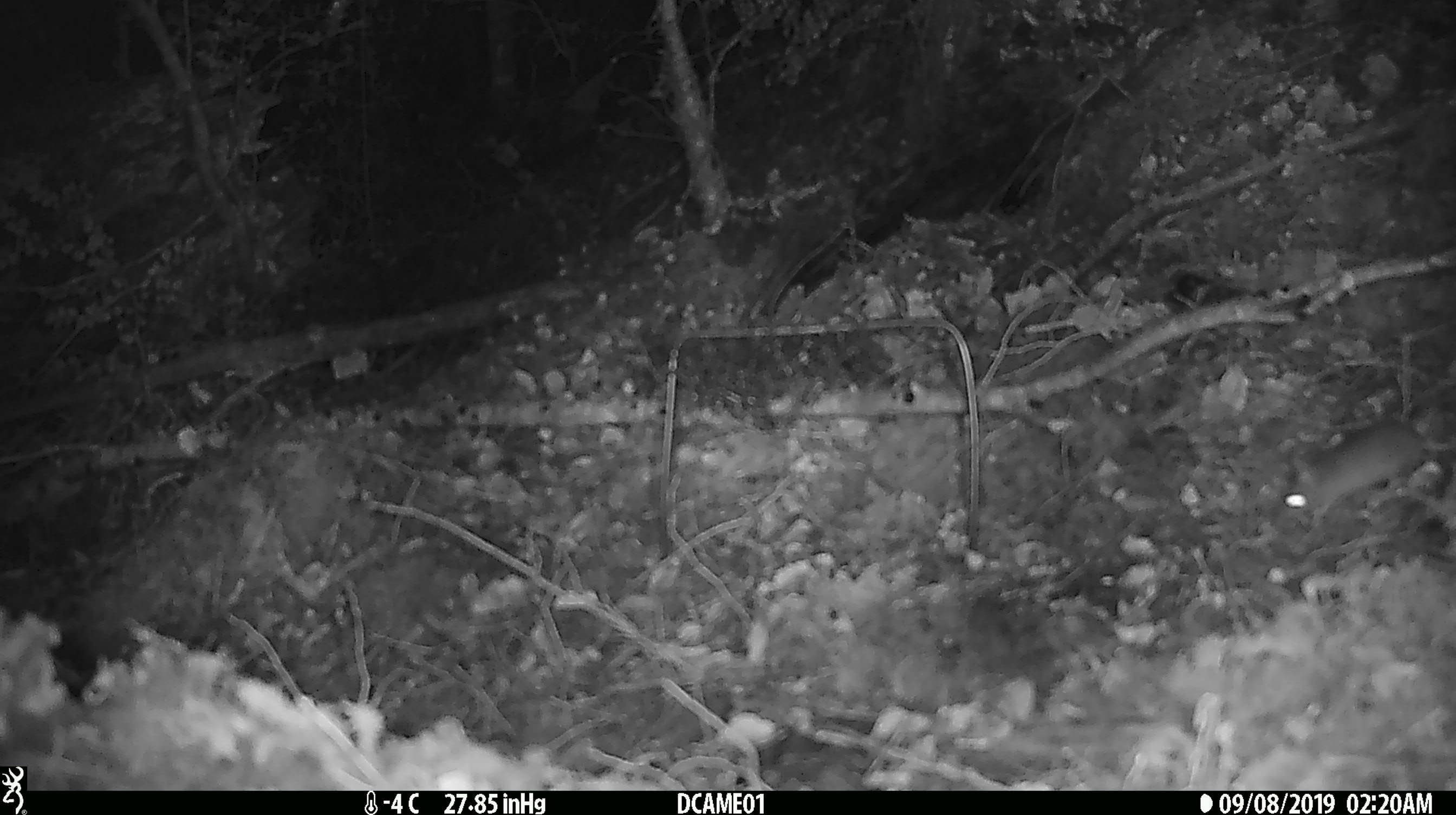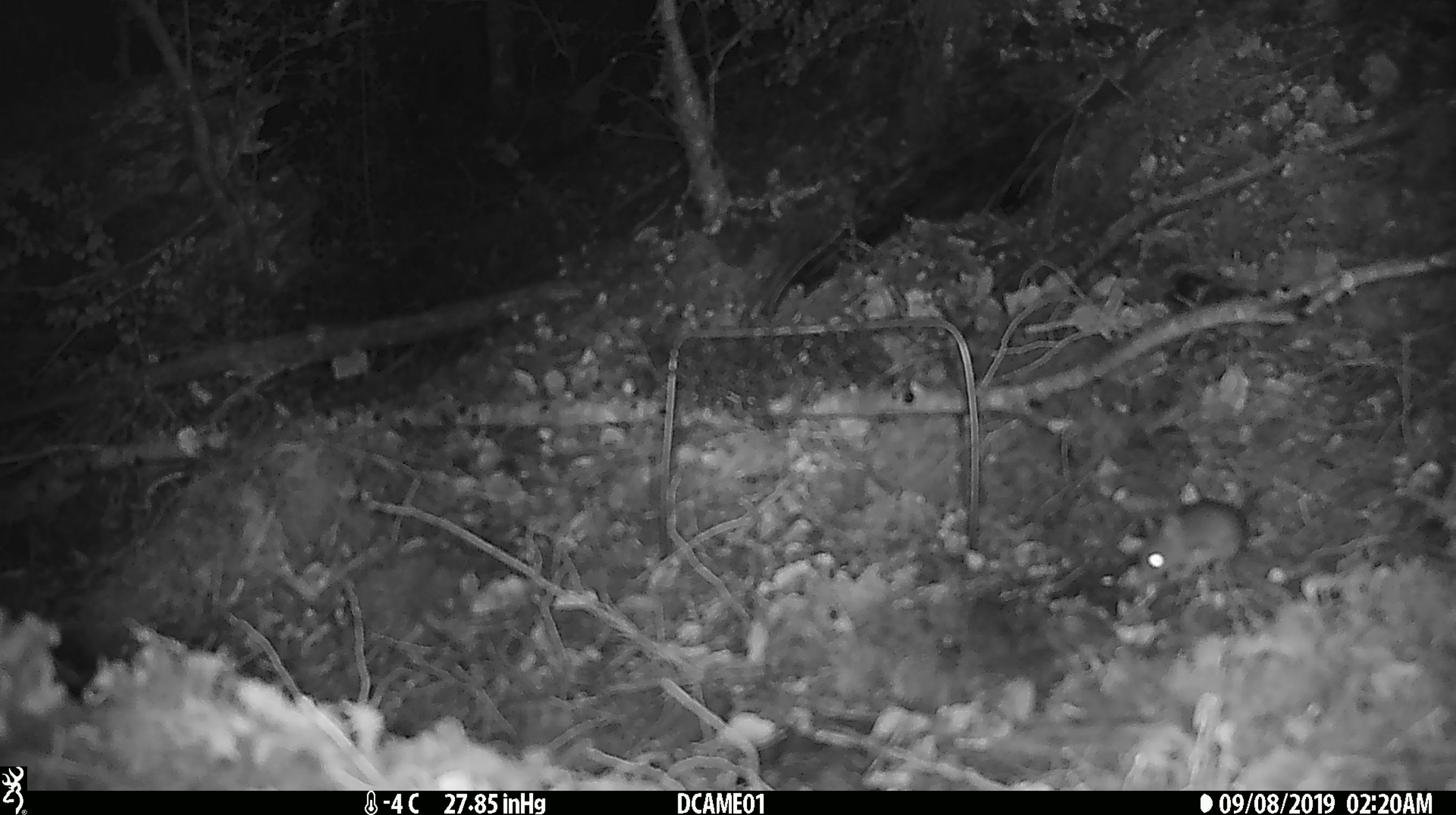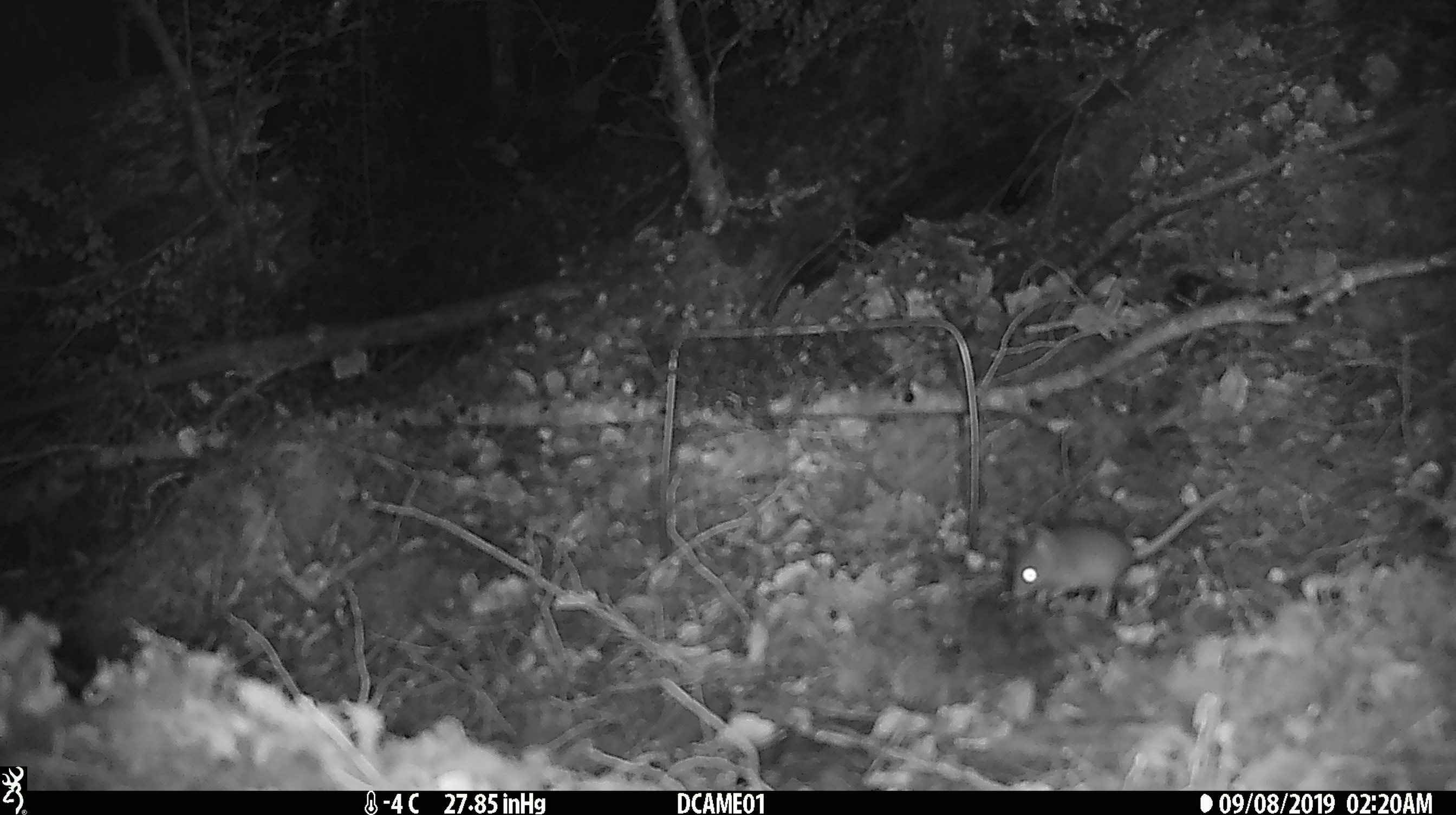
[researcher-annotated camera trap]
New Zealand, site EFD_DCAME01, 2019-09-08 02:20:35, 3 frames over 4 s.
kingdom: Animalia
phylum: Chordata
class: Mammalia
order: Rodentia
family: Muridae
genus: Mus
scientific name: Mus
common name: mouse